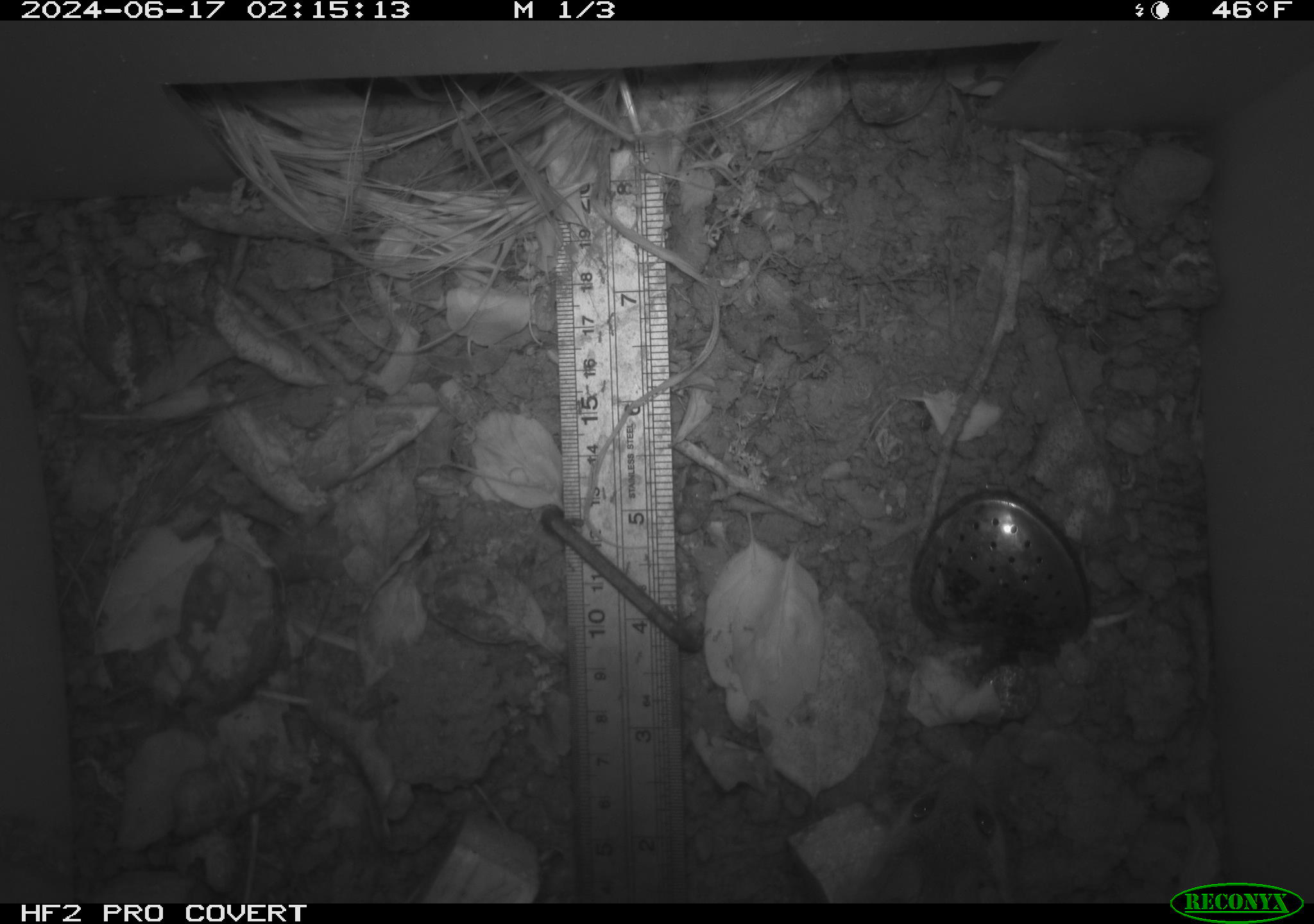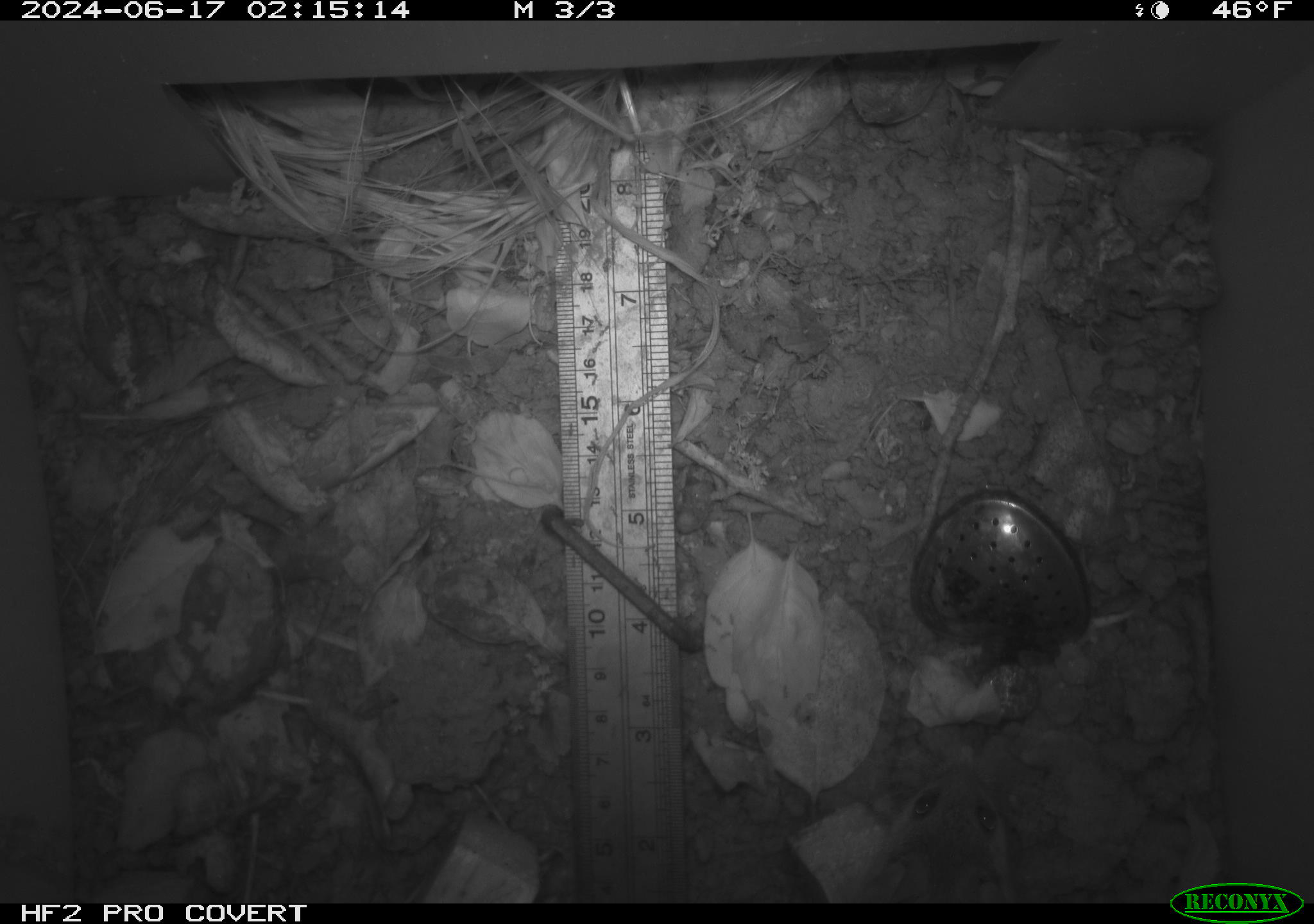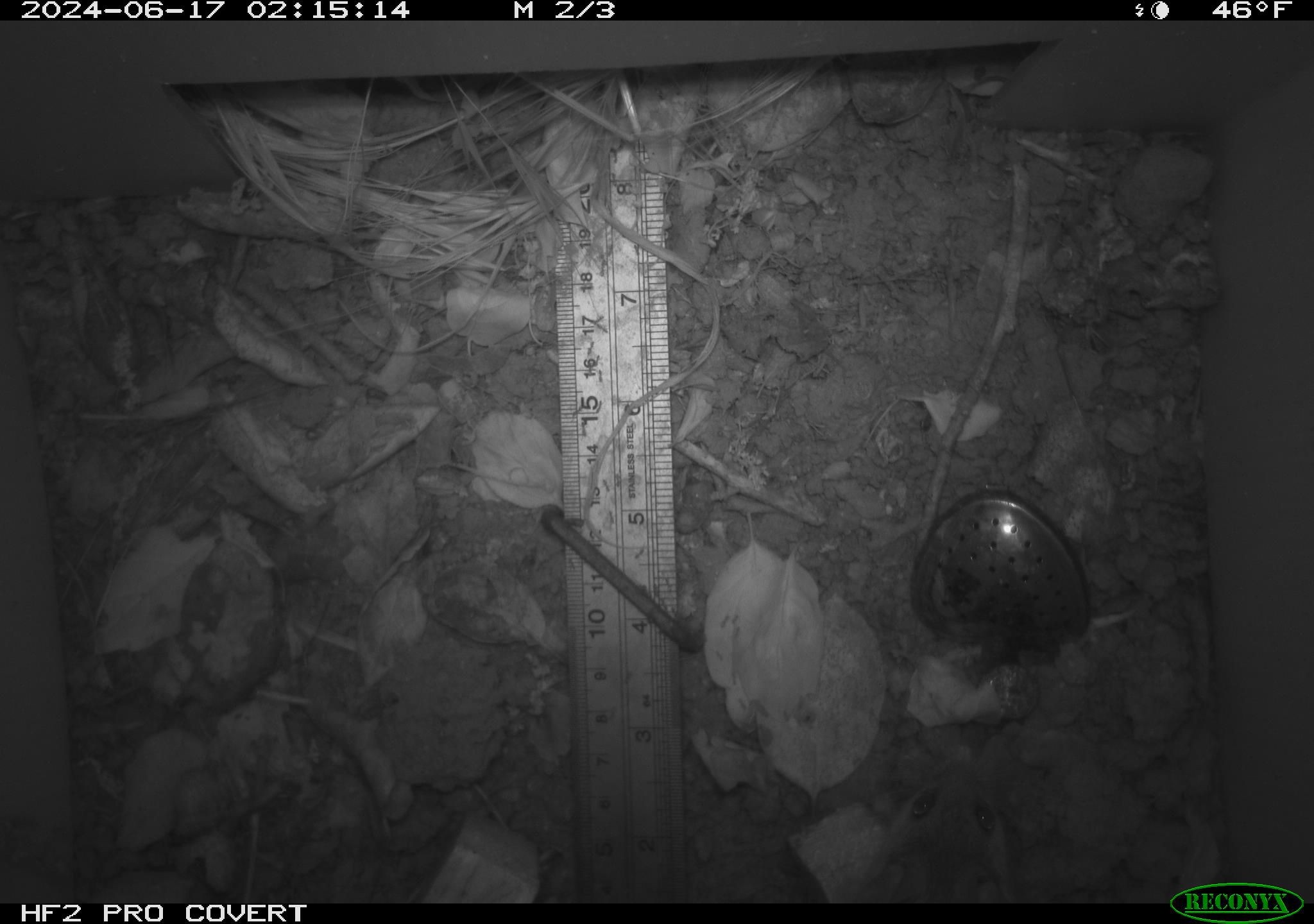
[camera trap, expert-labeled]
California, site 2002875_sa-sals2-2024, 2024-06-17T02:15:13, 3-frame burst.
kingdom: Animalia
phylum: Chordata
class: Mammalia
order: Rodentia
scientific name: Rodentia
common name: rodent